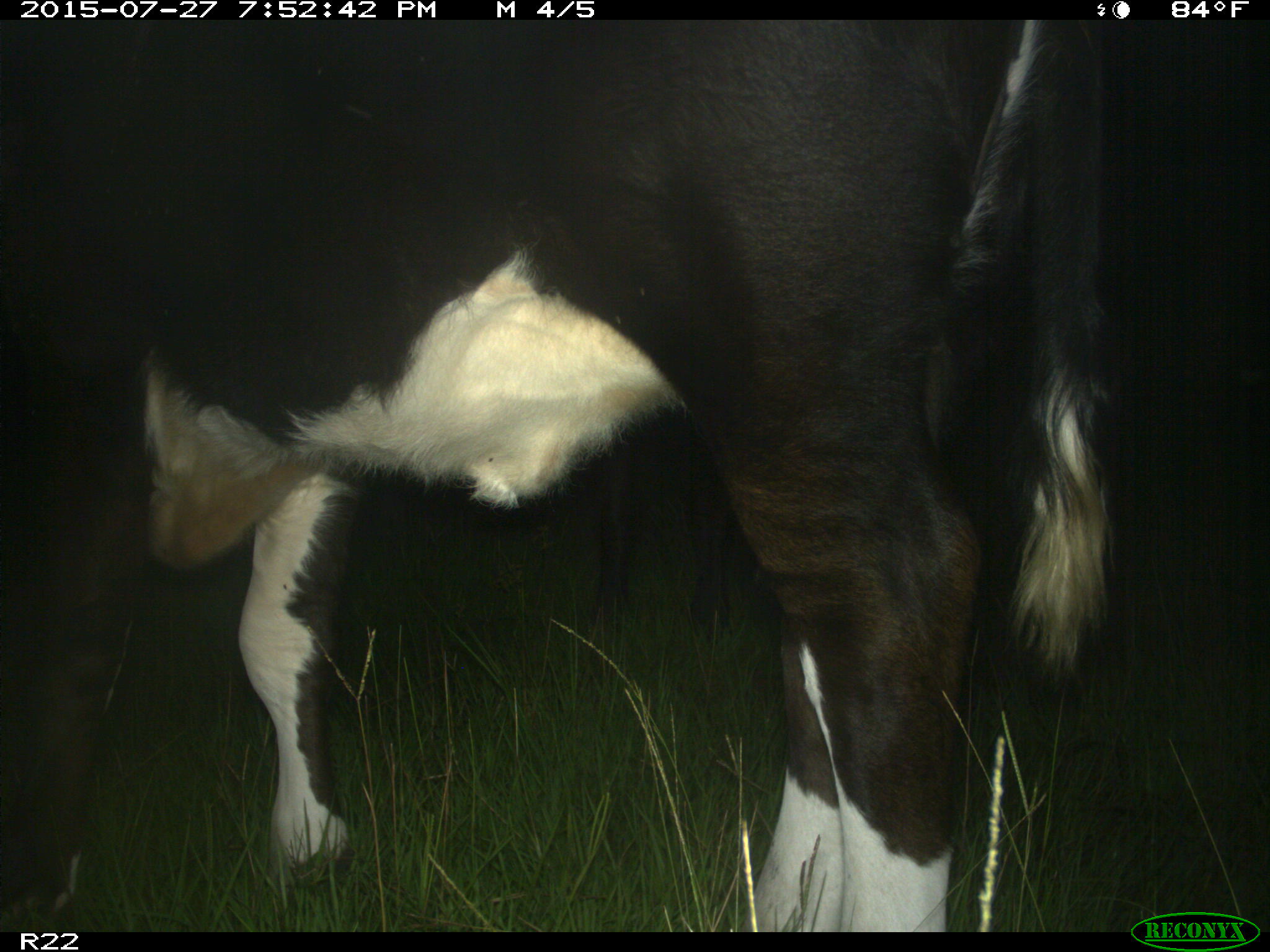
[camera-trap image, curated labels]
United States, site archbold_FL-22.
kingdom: Animalia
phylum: Chordata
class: Mammalia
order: Artiodactyla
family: Bovidae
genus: Bos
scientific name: Bos taurus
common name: domestic cow